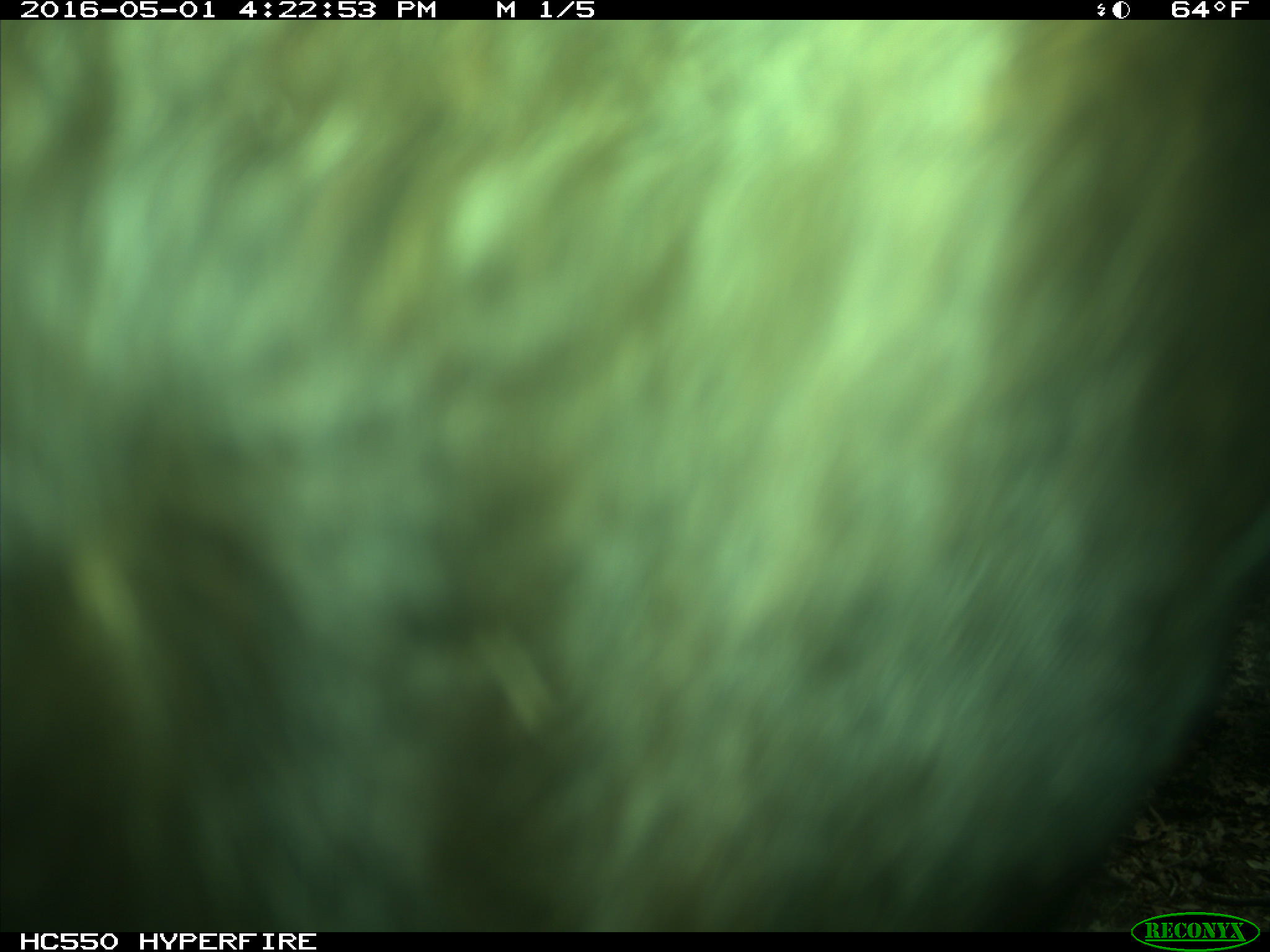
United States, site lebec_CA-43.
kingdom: Animalia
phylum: Chordata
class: Mammalia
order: Artiodactyla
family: Bovidae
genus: Bos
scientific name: Bos taurus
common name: domestic cow